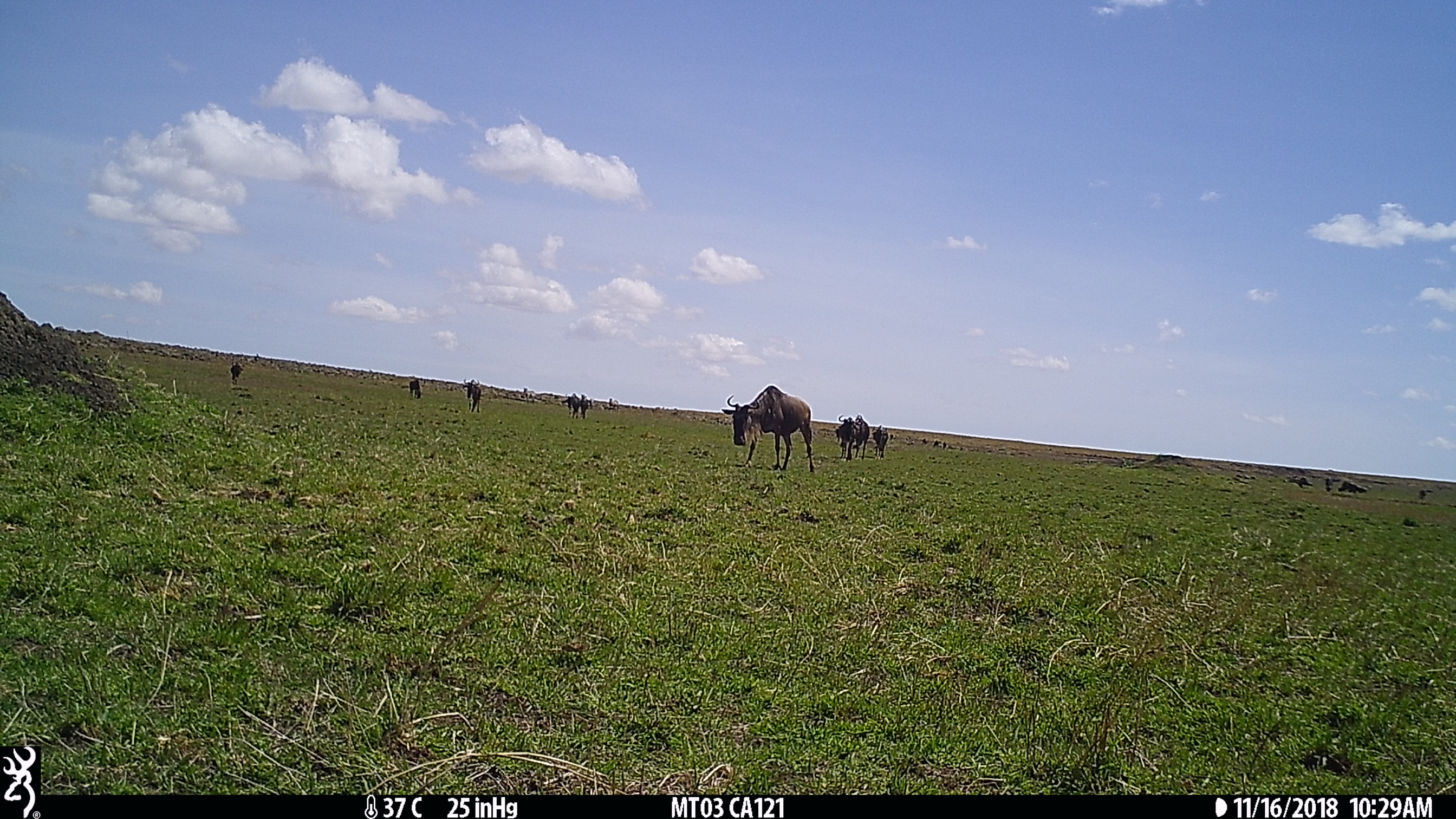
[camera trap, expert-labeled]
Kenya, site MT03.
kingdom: Animalia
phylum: Chordata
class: Mammalia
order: Artiodactyla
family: Bovidae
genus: Connochaetes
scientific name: Connochaetes taurinus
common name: blue wildebeest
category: wildebeest